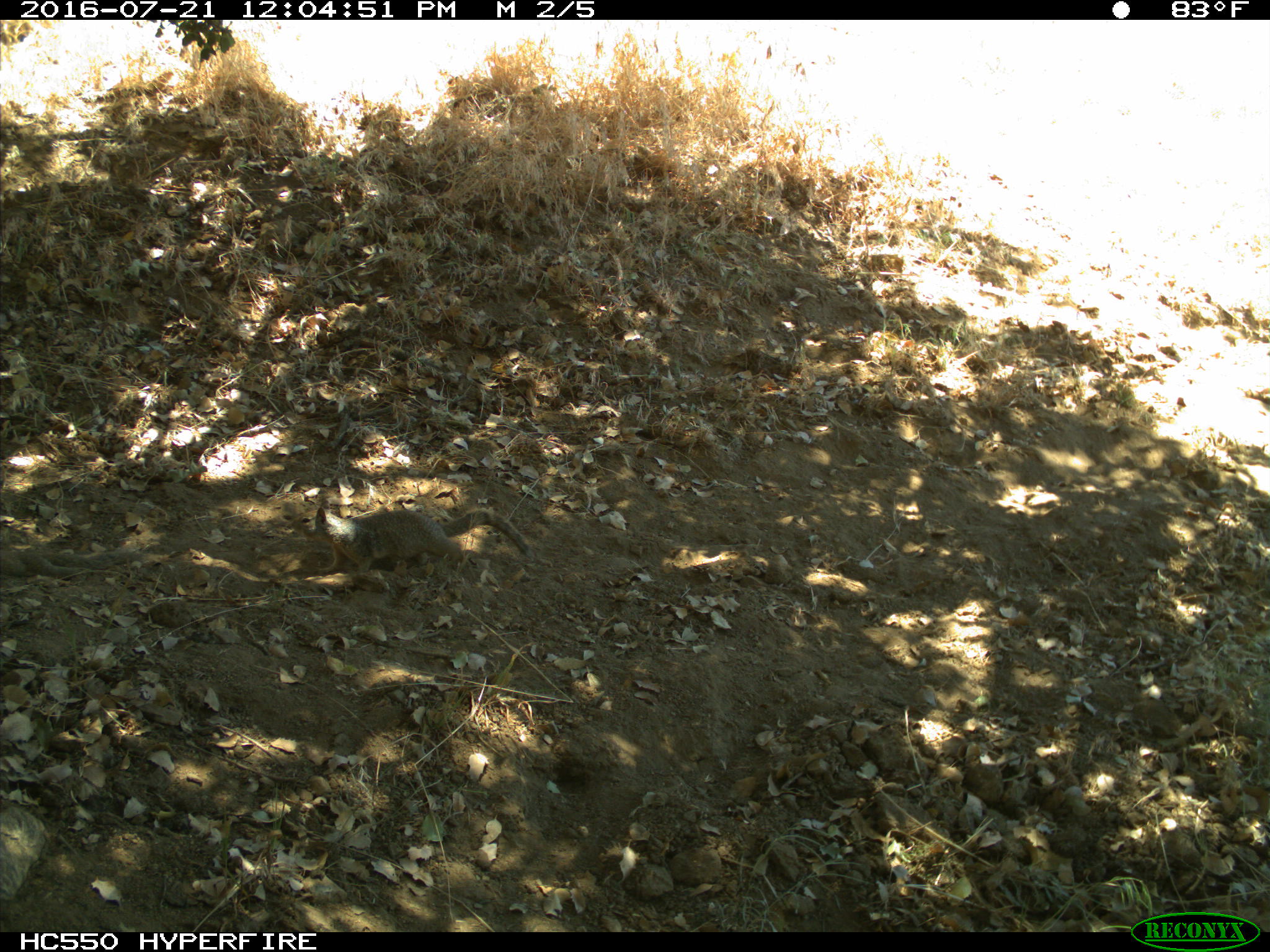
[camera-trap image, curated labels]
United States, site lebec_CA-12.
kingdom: Animalia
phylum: Chordata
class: Mammalia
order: Rodentia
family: Sciuridae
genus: Otospermophilus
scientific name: Otospermophilus beecheyi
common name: california ground squirrel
Otospermophilus beecheyi (california ground squirrel).